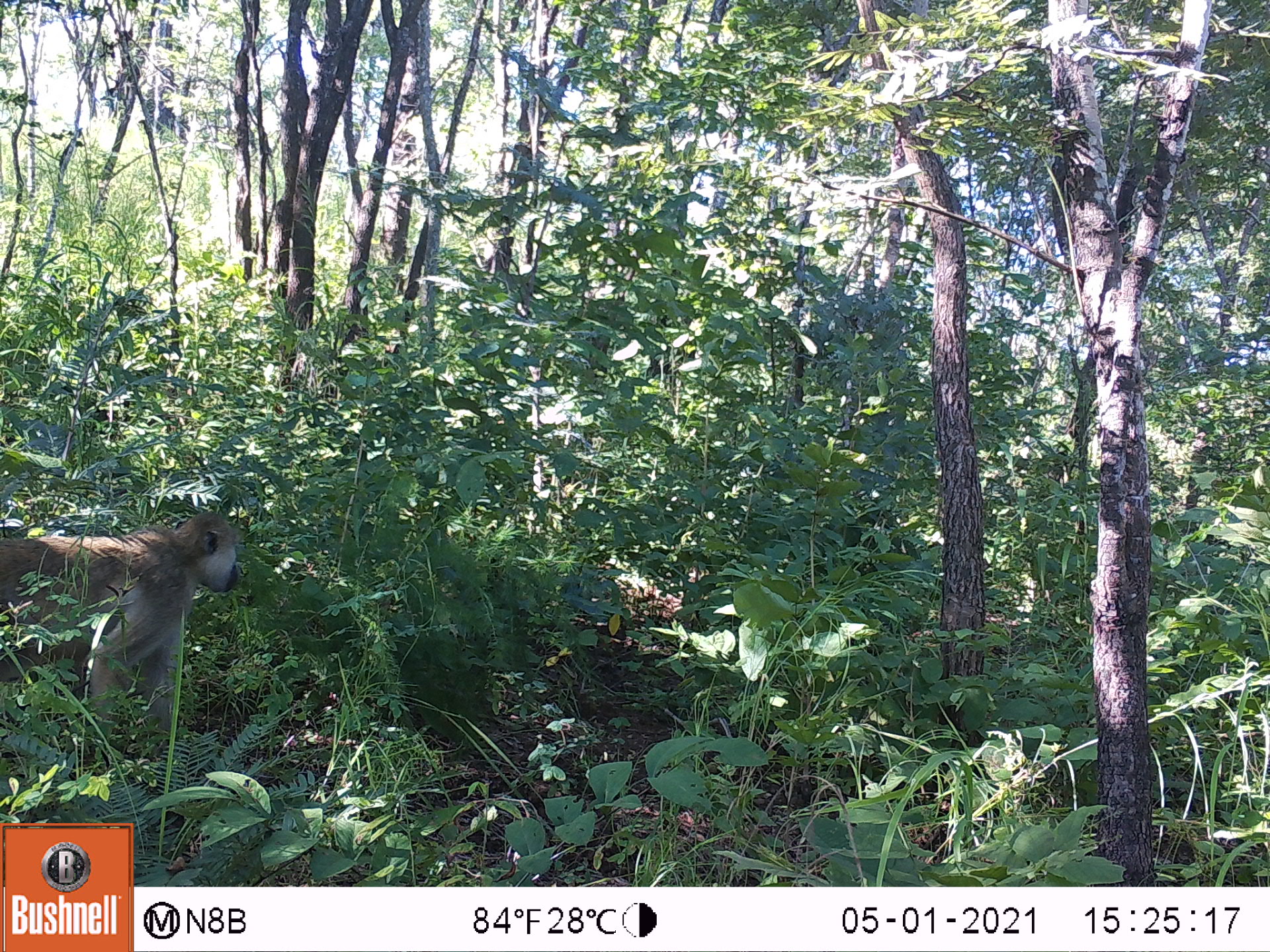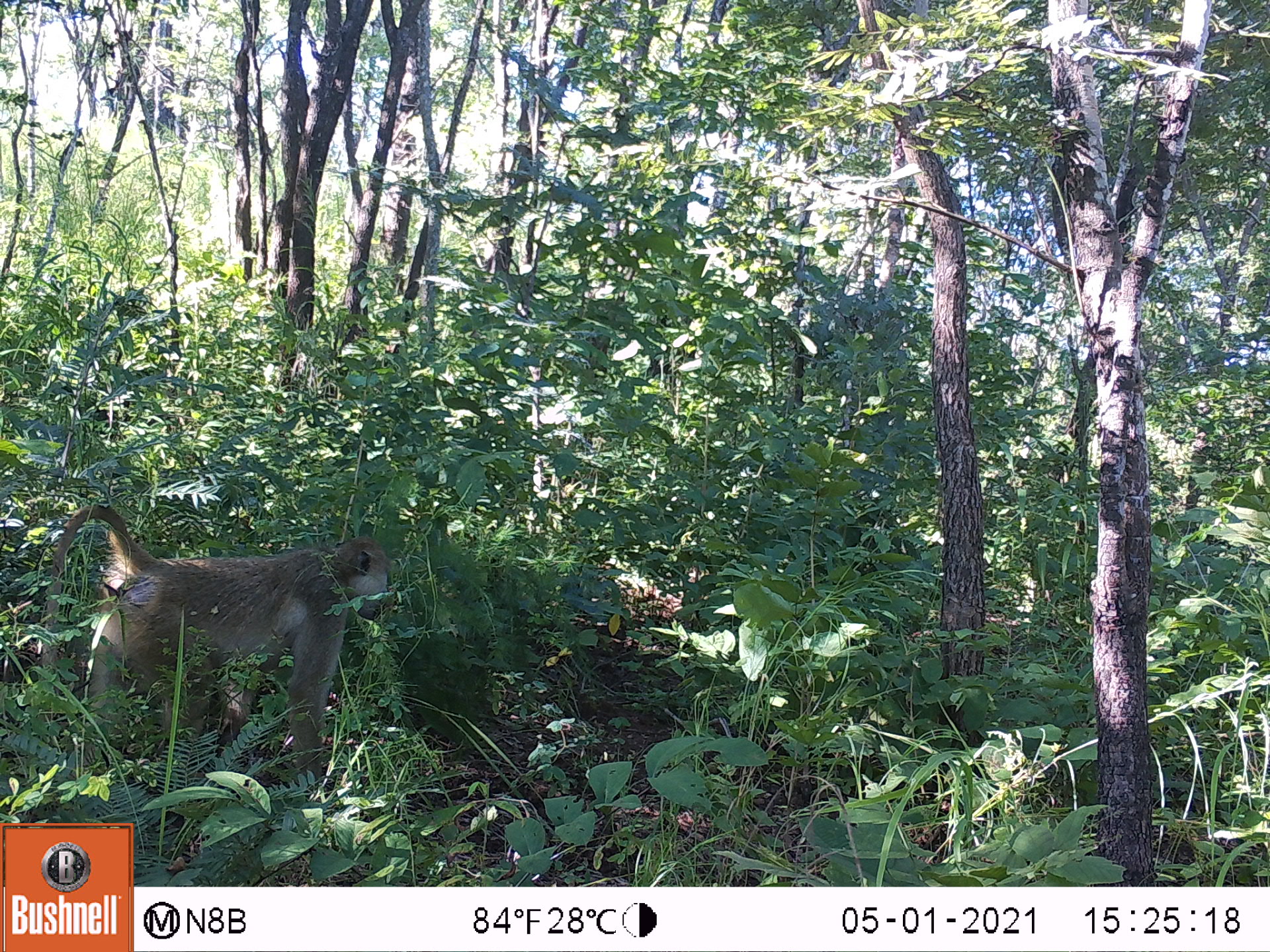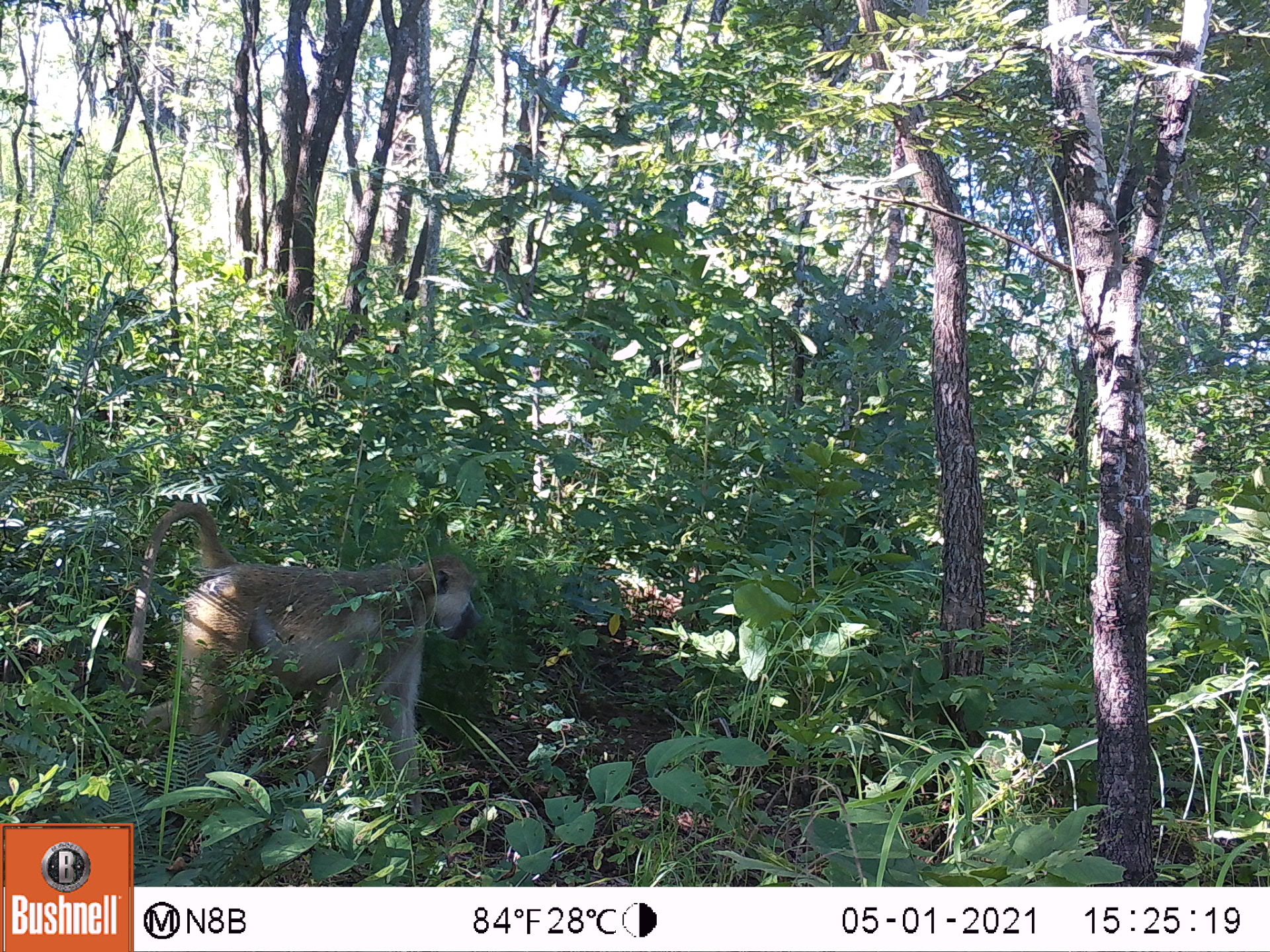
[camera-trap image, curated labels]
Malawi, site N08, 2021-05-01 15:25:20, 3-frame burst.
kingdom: Animalia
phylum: Chordata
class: Mammalia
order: Primates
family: Cercopithecidae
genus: Papio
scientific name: Papio cynocephalus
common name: yellow baboon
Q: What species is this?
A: Yellow baboon (Papio cynocephalus).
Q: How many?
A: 1.